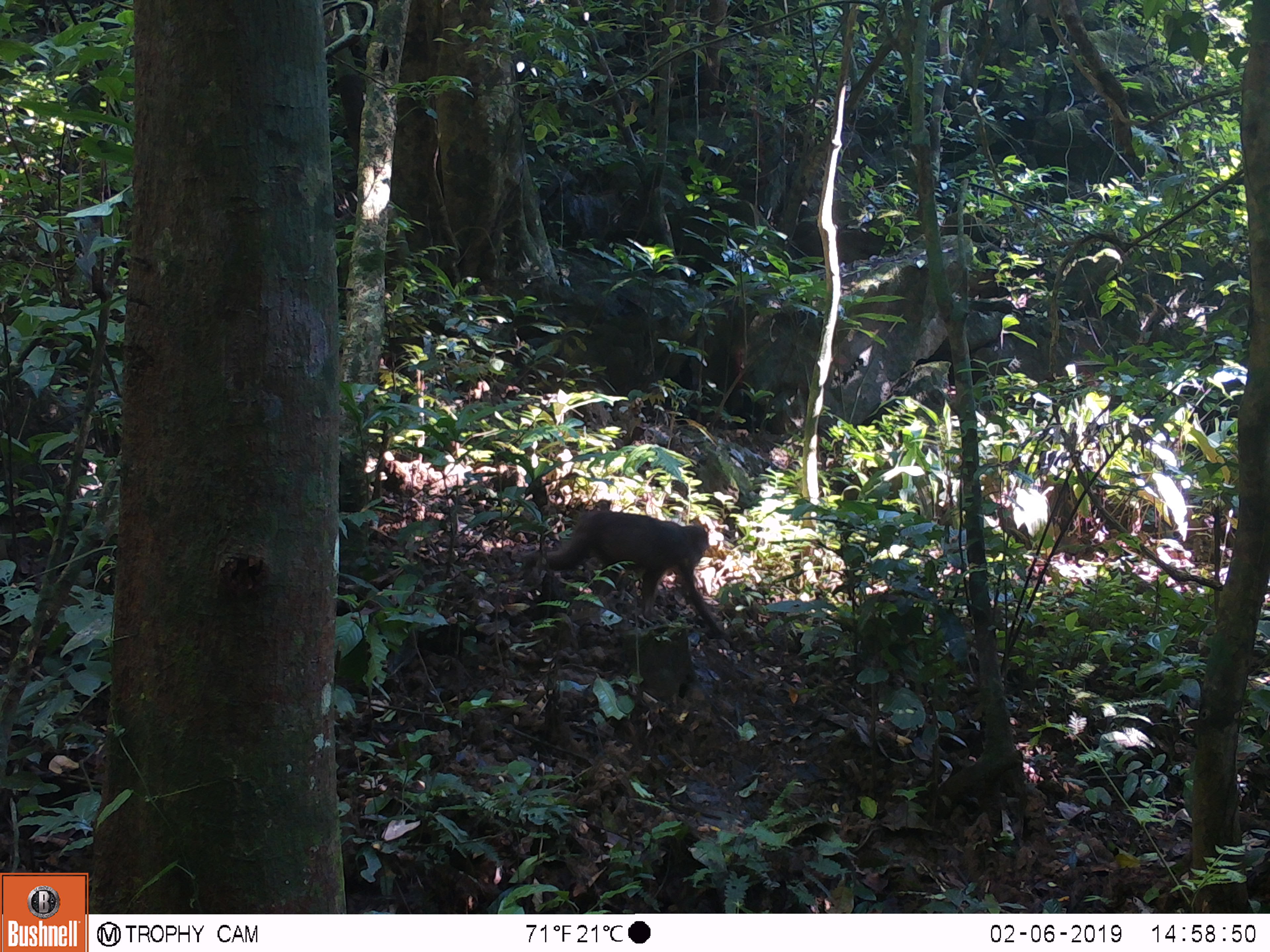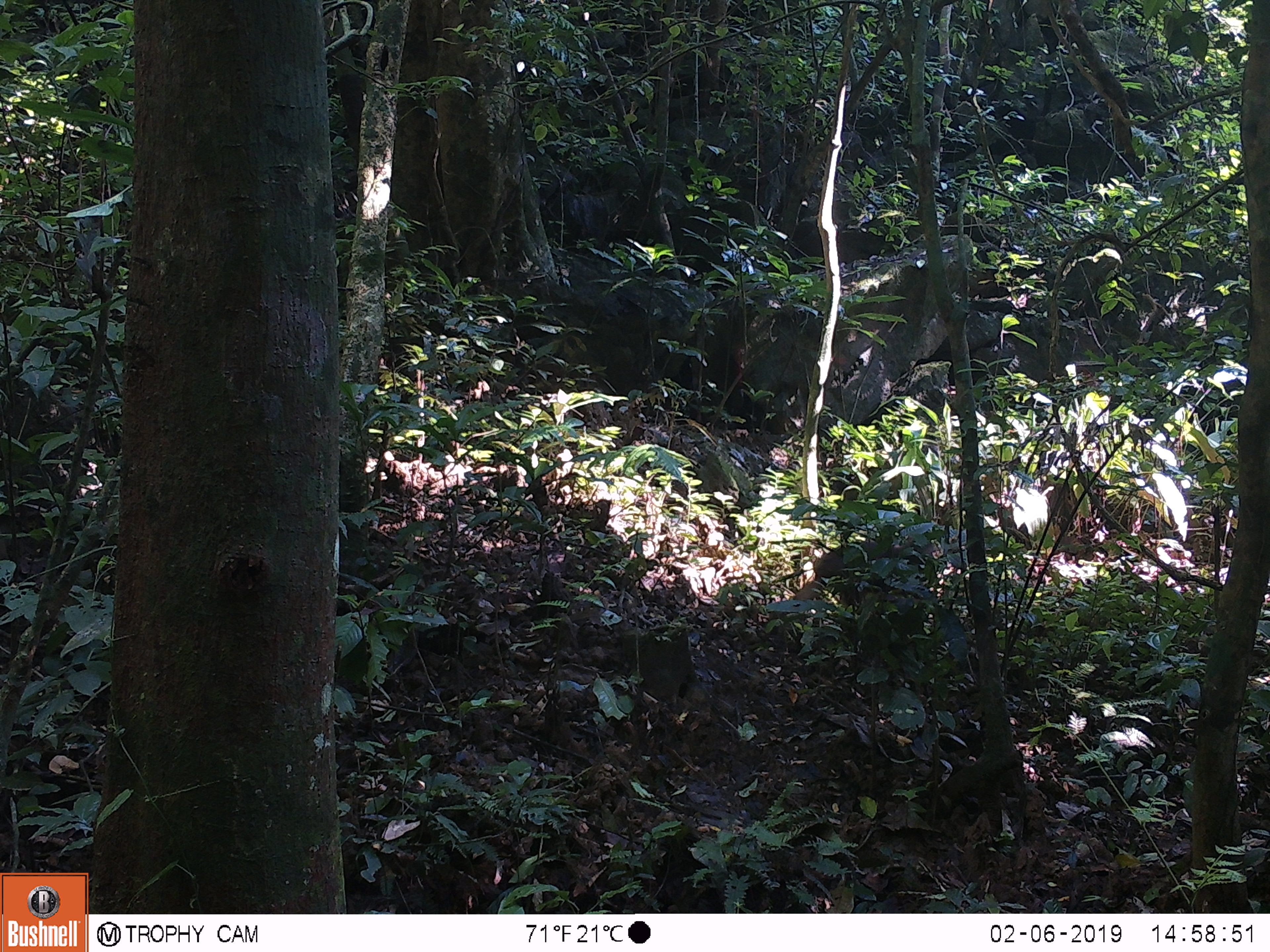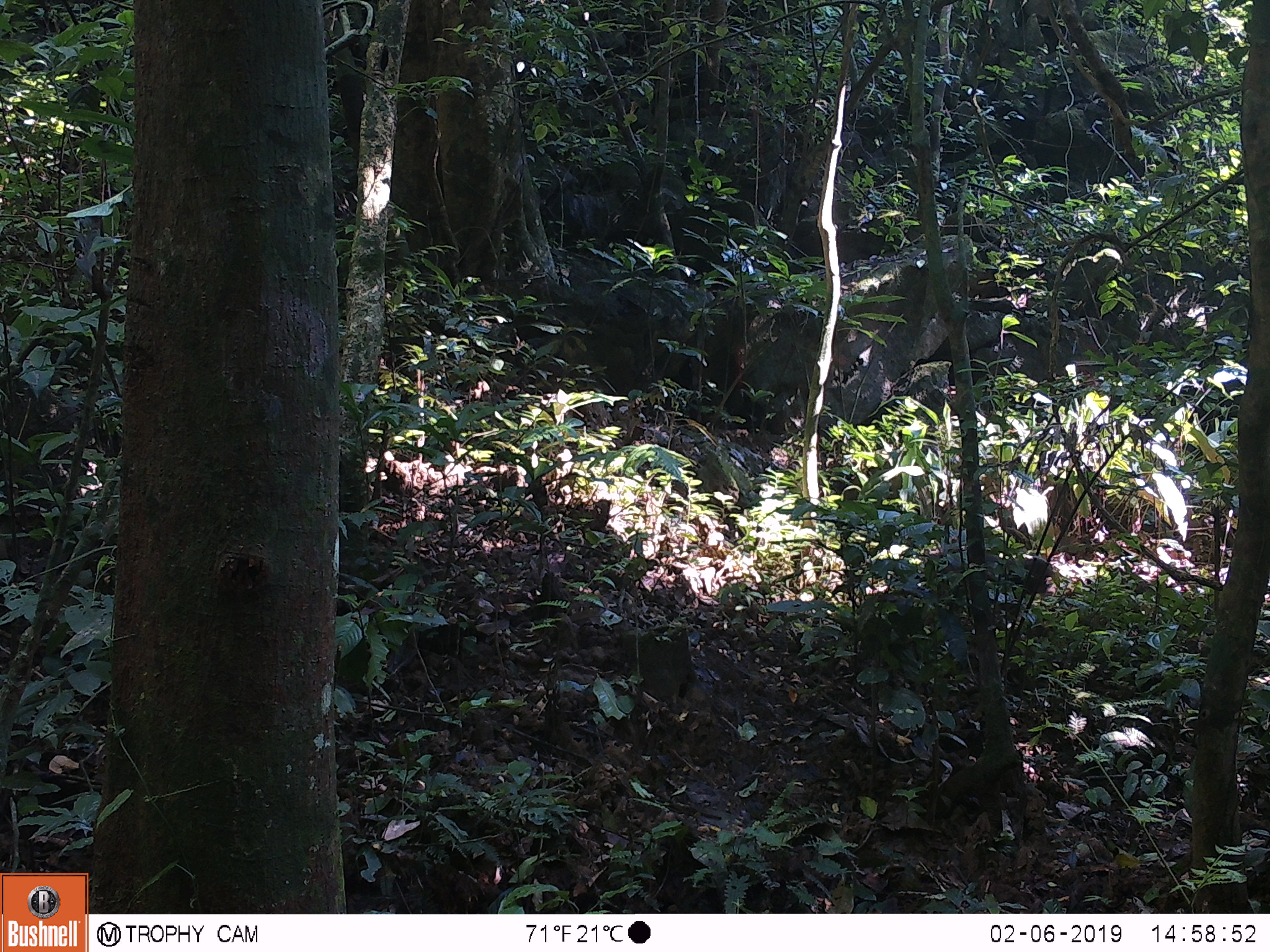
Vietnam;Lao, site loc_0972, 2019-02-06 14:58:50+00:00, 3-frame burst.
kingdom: Animalia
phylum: Chordata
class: Mammalia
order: Primates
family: Cercopithecidae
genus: Macaca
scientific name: Macaca arctoides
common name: stump-tailed macaque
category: stump tailed macaque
Stump tailed macaque (stump-tailed macaque) (Macaca arctoides). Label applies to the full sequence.